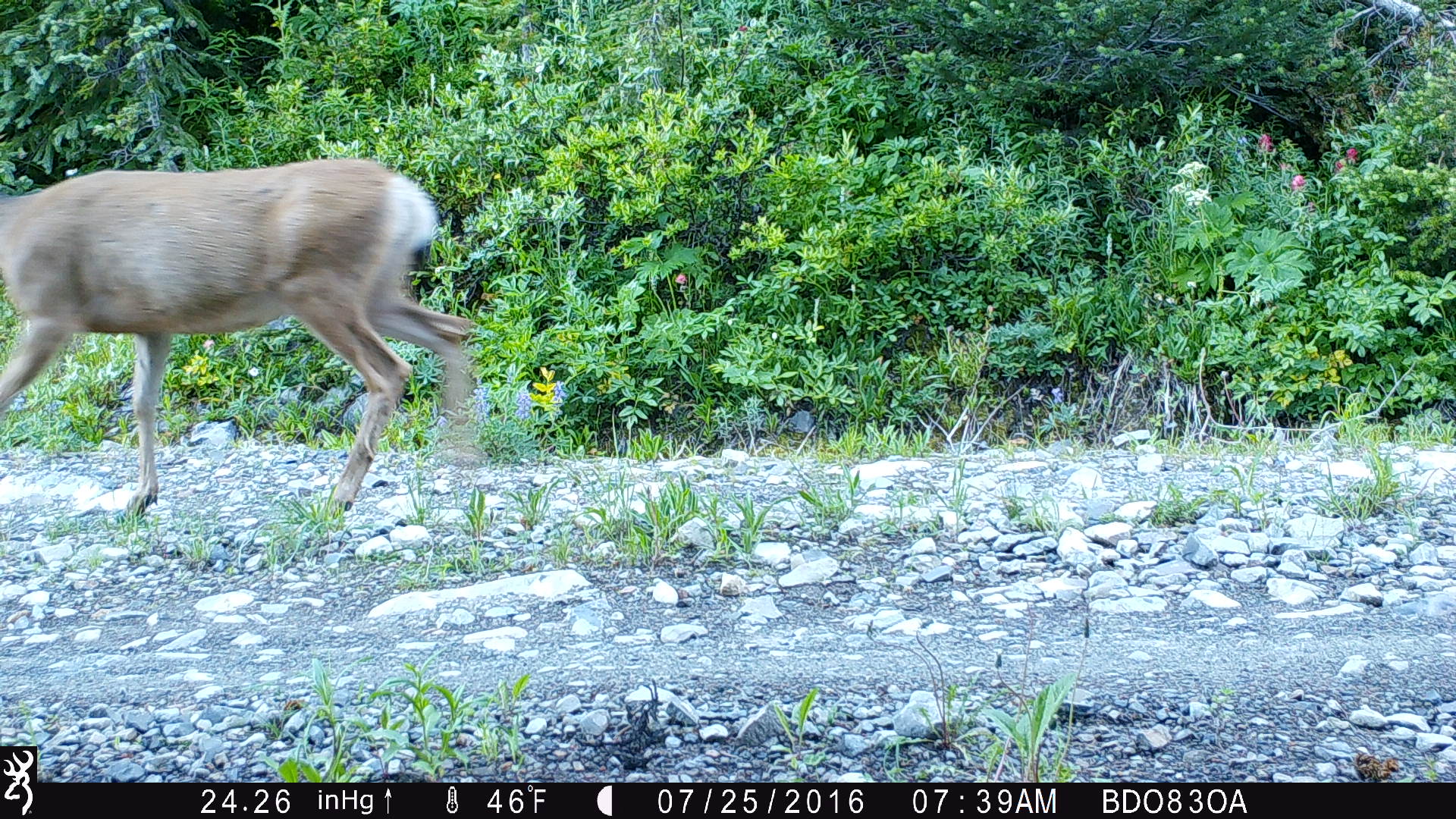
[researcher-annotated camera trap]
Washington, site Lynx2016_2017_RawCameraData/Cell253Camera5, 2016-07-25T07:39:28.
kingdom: Animalia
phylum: Chordata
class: Mammalia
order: Artiodactyla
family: Cervidae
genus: Odocoileus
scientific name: Odocoileus hemionus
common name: mule deer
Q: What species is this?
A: Odocoileus hemionus (mule deer).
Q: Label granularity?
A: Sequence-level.